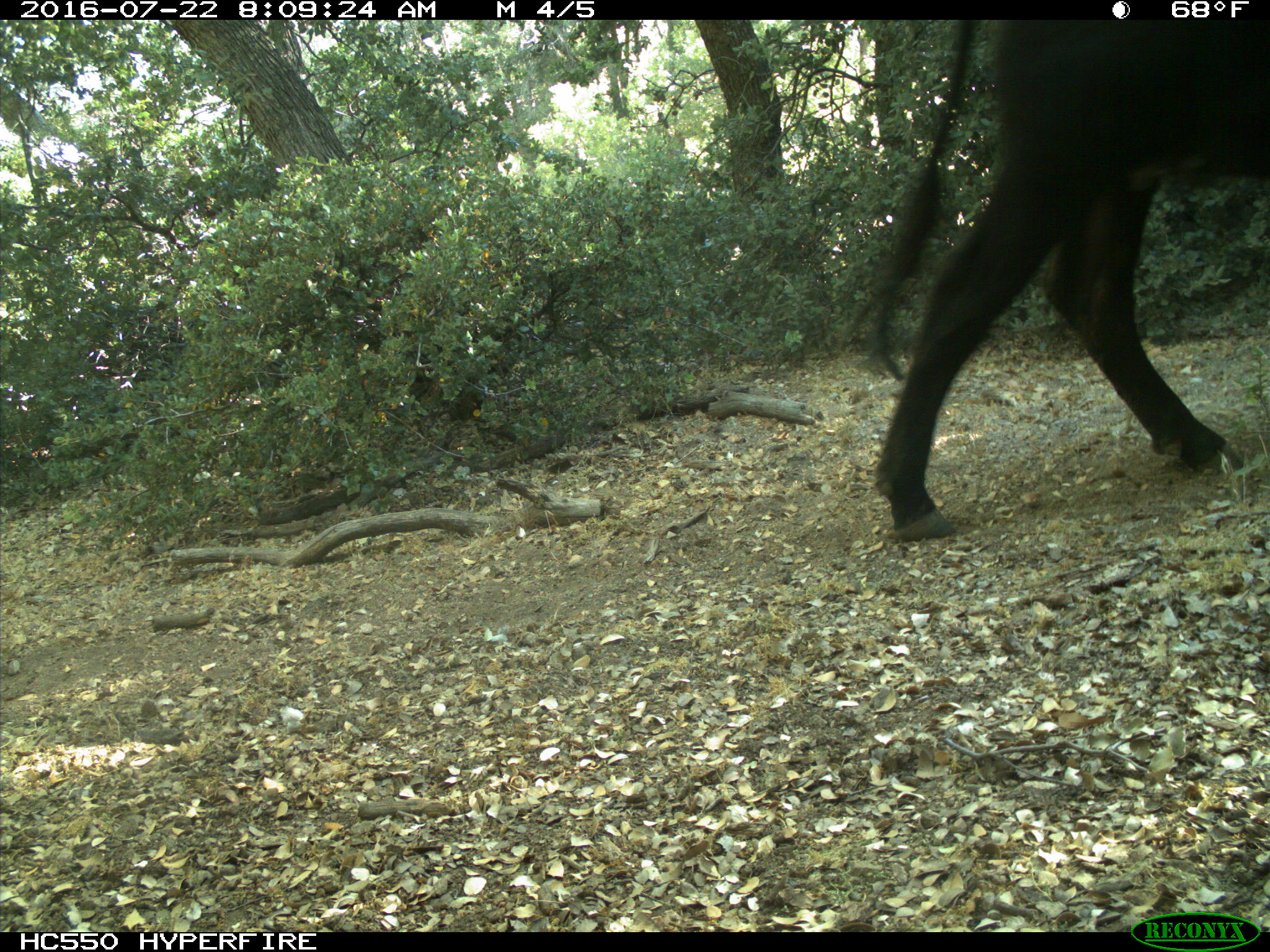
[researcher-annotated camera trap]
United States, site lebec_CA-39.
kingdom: Animalia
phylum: Chordata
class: Mammalia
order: Artiodactyla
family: Bovidae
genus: Bos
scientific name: Bos taurus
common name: domestic cow